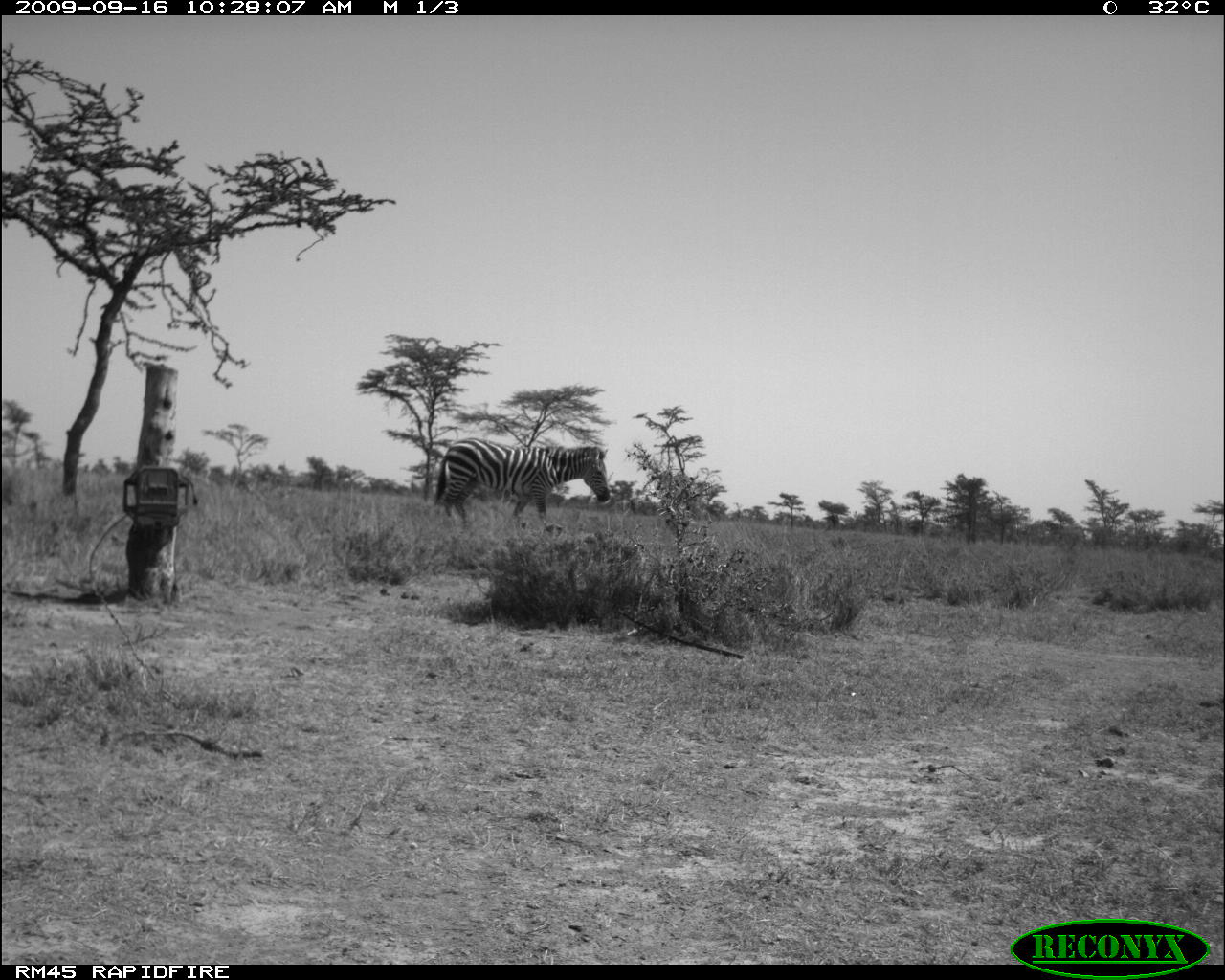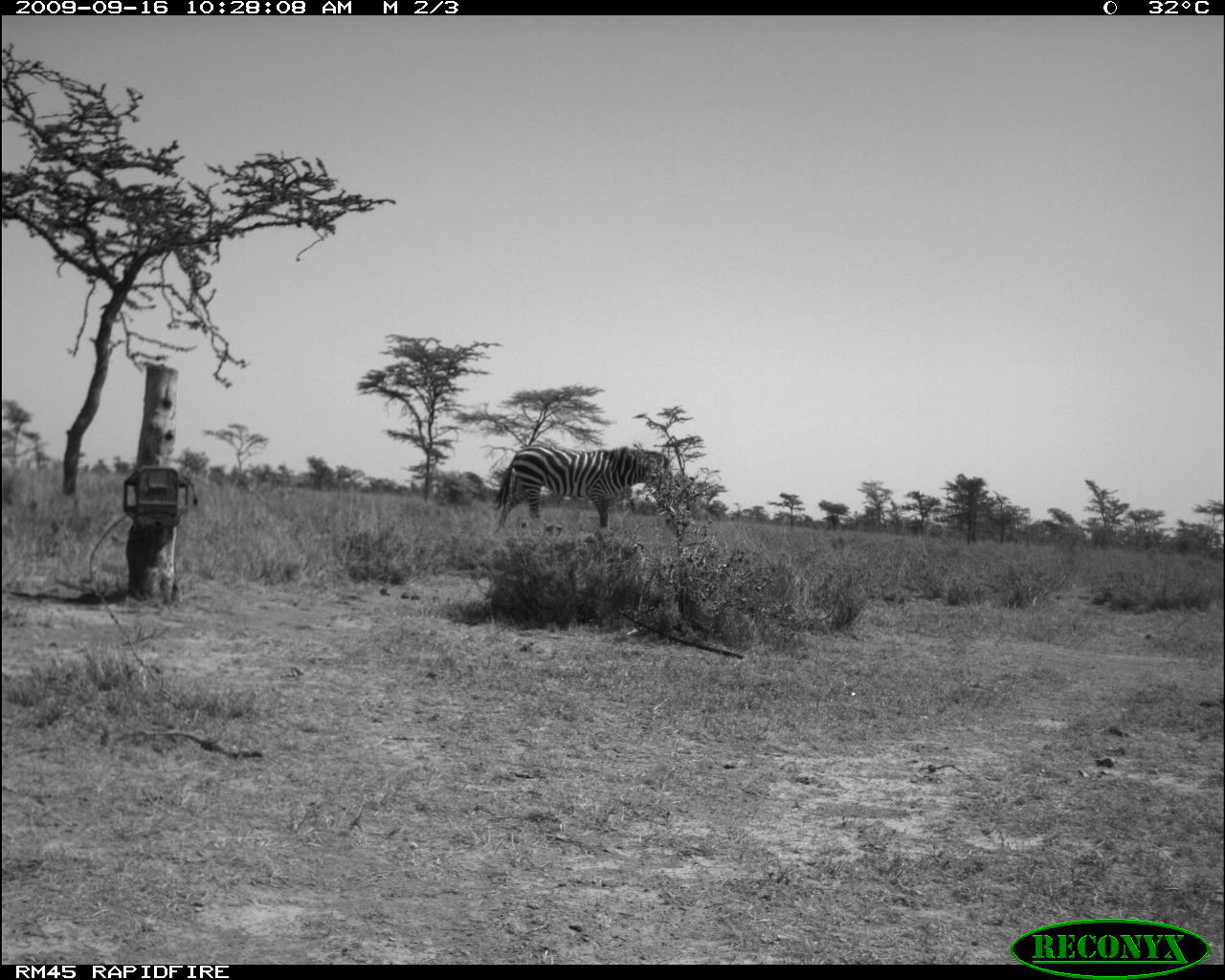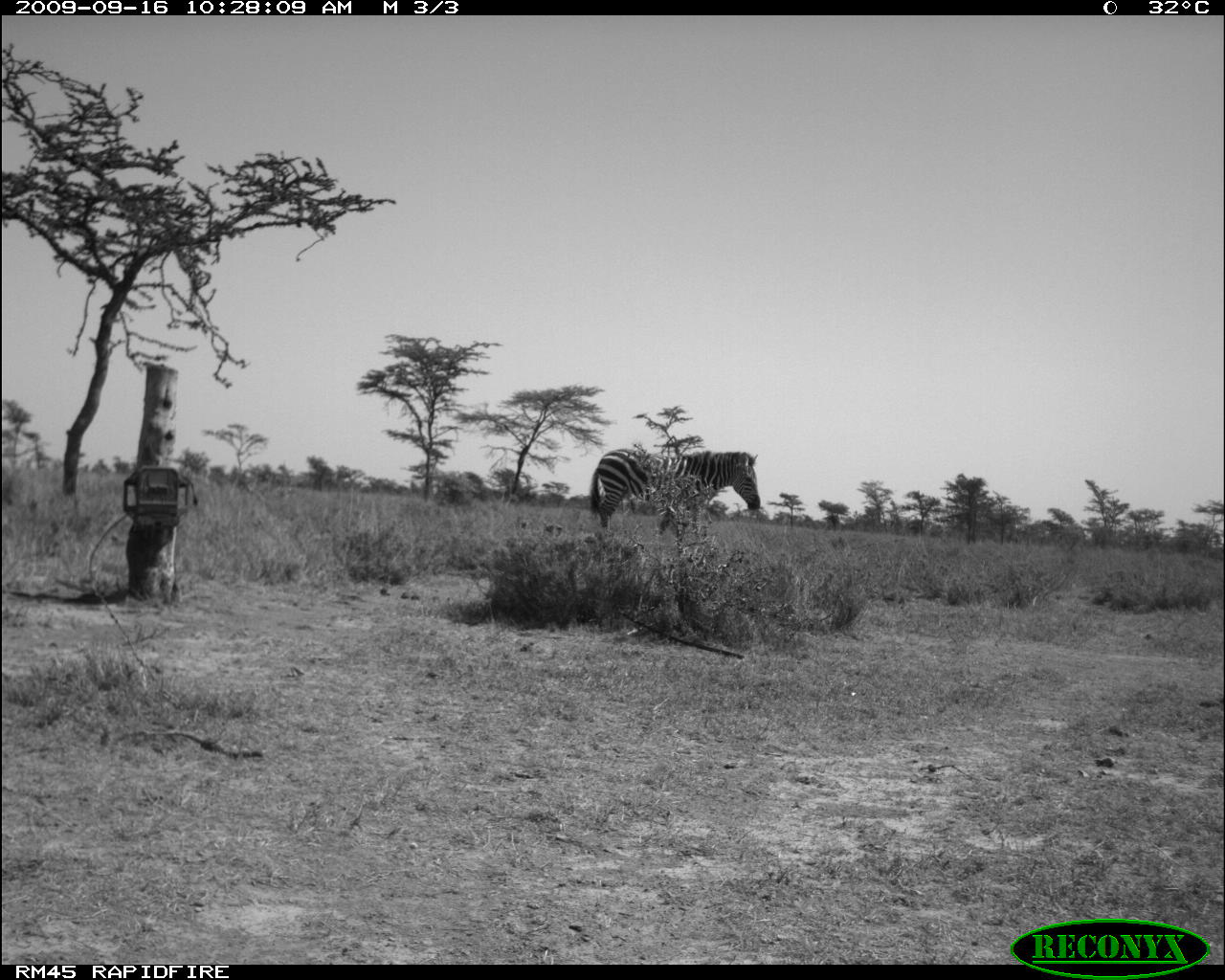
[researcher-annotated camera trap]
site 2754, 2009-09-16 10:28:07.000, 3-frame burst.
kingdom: Animalia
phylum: Chordata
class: Mammalia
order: Perissodactyla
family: Equidae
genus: Equus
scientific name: Equus quagga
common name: plains zebra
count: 1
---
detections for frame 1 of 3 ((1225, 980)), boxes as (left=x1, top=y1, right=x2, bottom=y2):
equus quagga: (left=431, top=435, right=611, bottom=529)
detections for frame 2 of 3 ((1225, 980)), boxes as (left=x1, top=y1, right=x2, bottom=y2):
equus quagga: (left=491, top=442, right=674, bottom=534)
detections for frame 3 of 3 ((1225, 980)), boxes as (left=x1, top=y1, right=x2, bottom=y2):
equus quagga: (left=588, top=446, right=762, bottom=540)